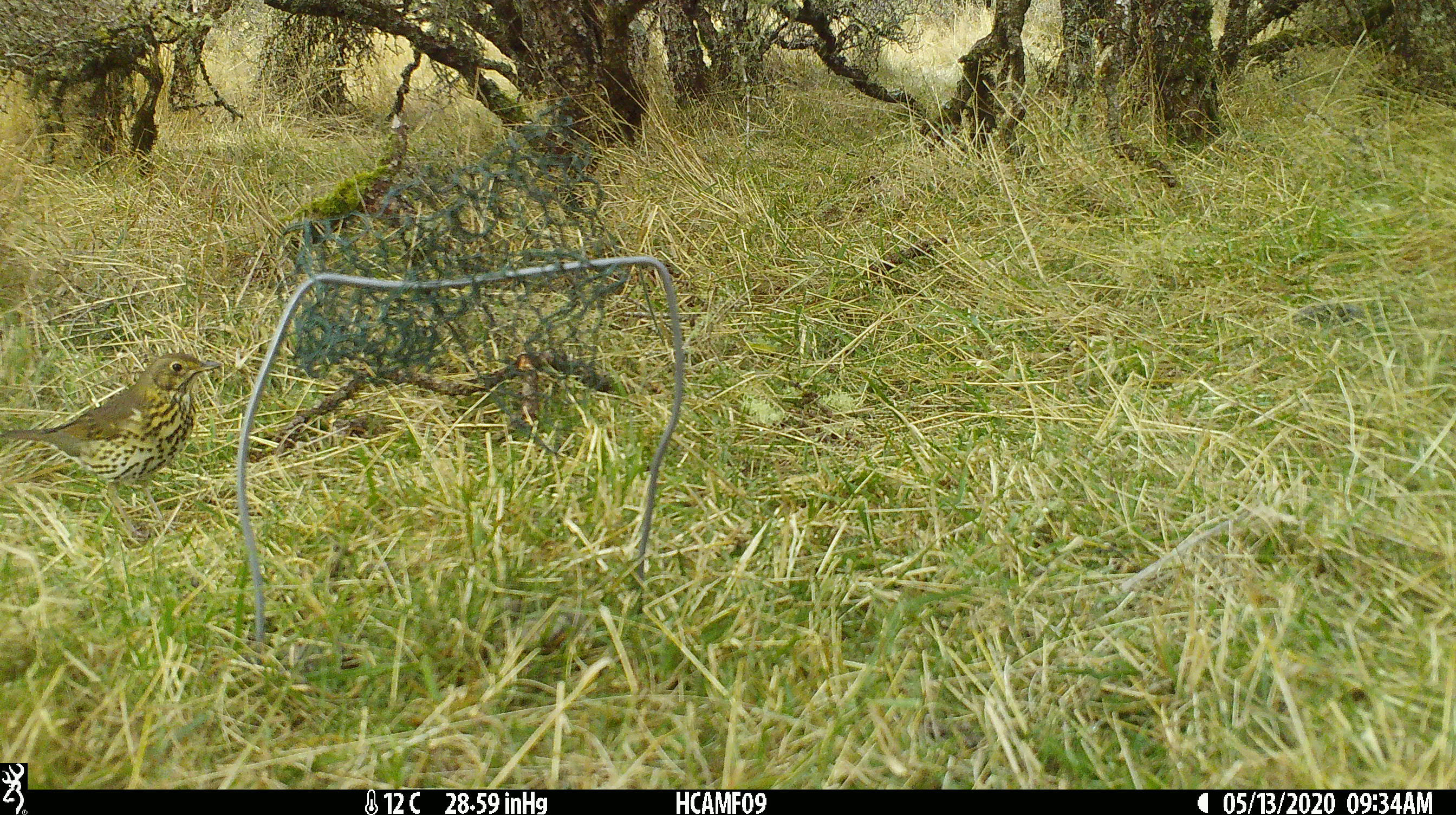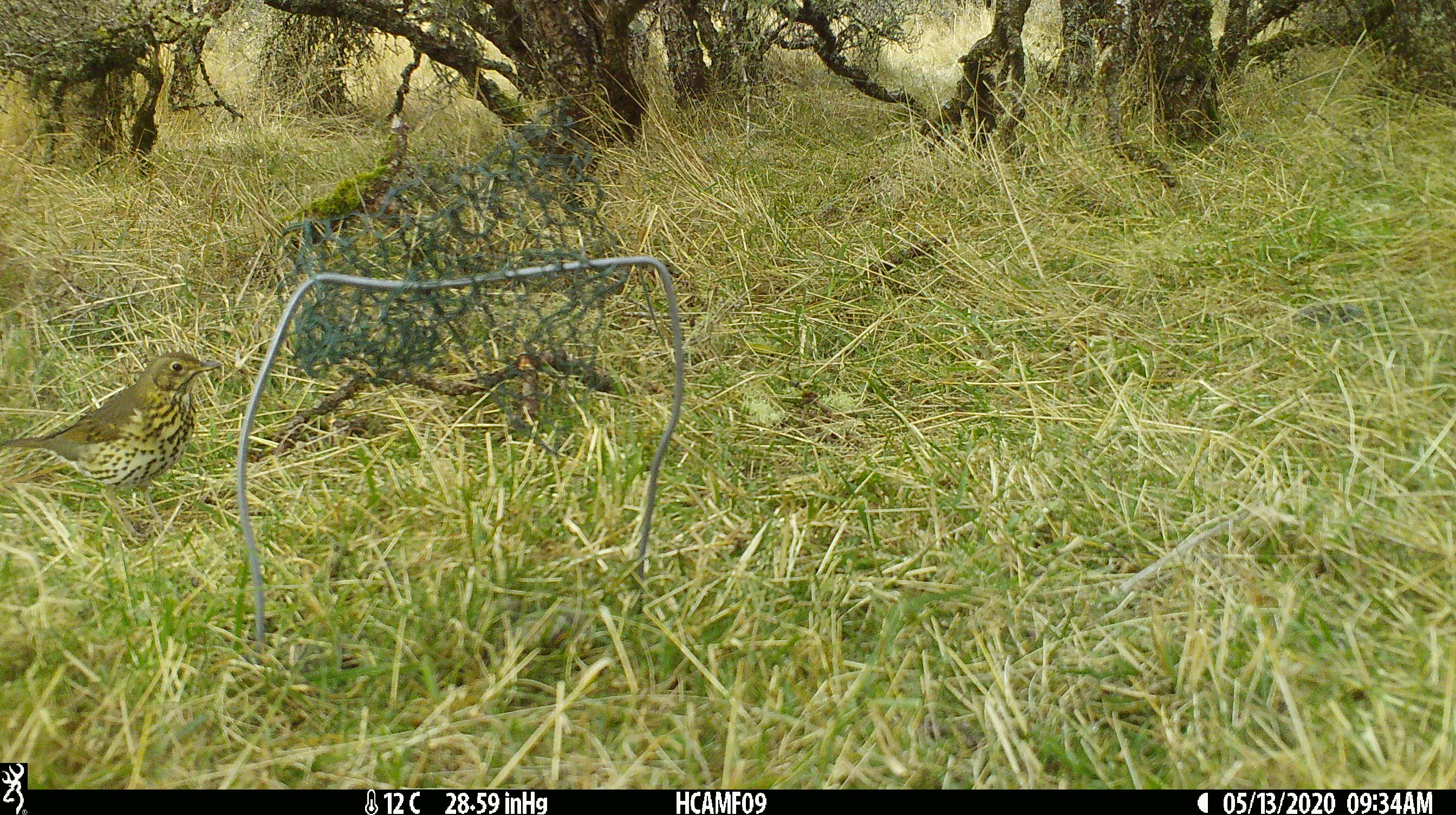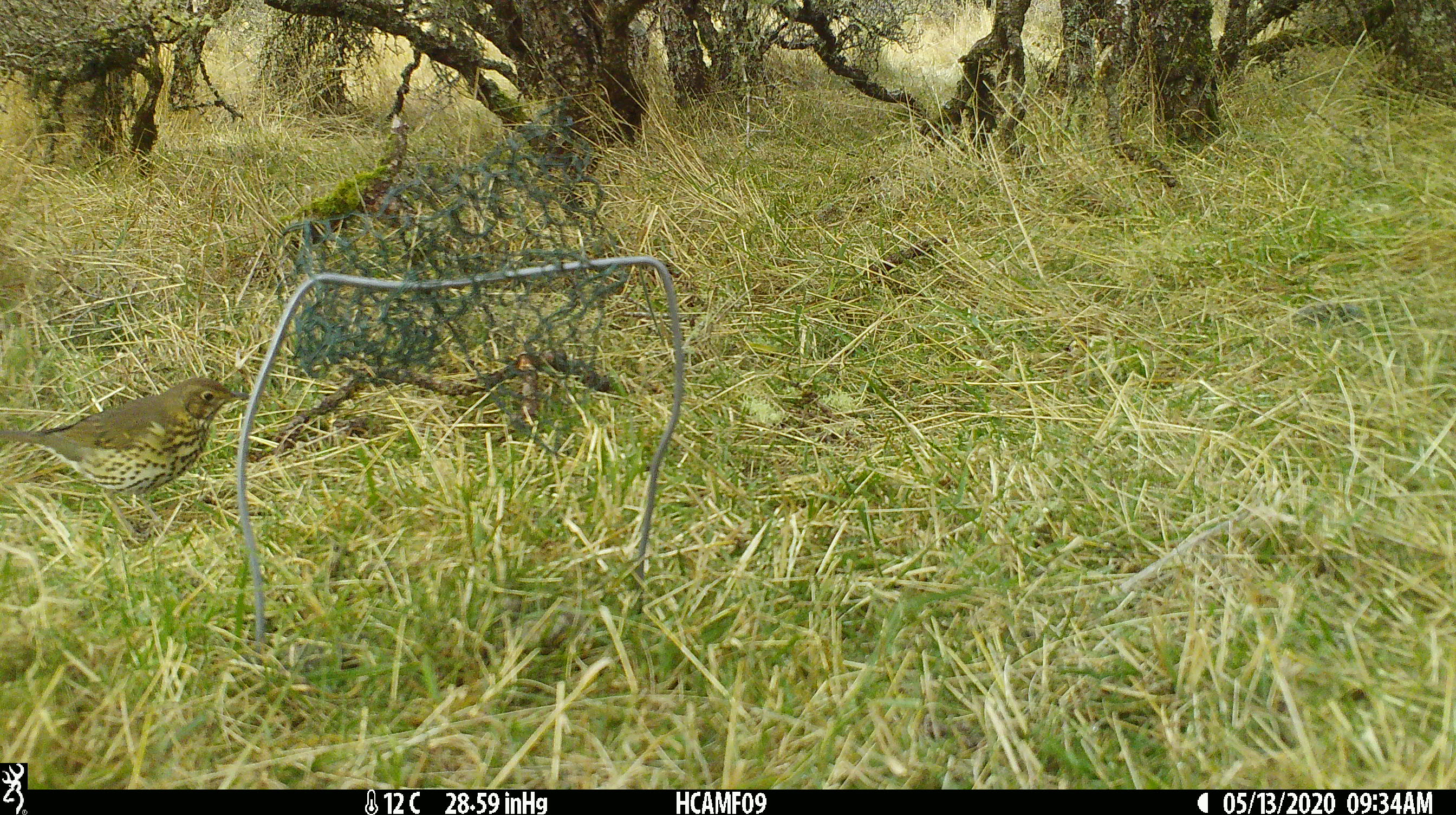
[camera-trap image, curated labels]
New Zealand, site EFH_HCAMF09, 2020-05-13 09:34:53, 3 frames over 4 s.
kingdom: Animalia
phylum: Chordata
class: Aves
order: Passeriformes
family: Turdidae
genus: Turdus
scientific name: Turdus philomelos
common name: song thrush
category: thrush